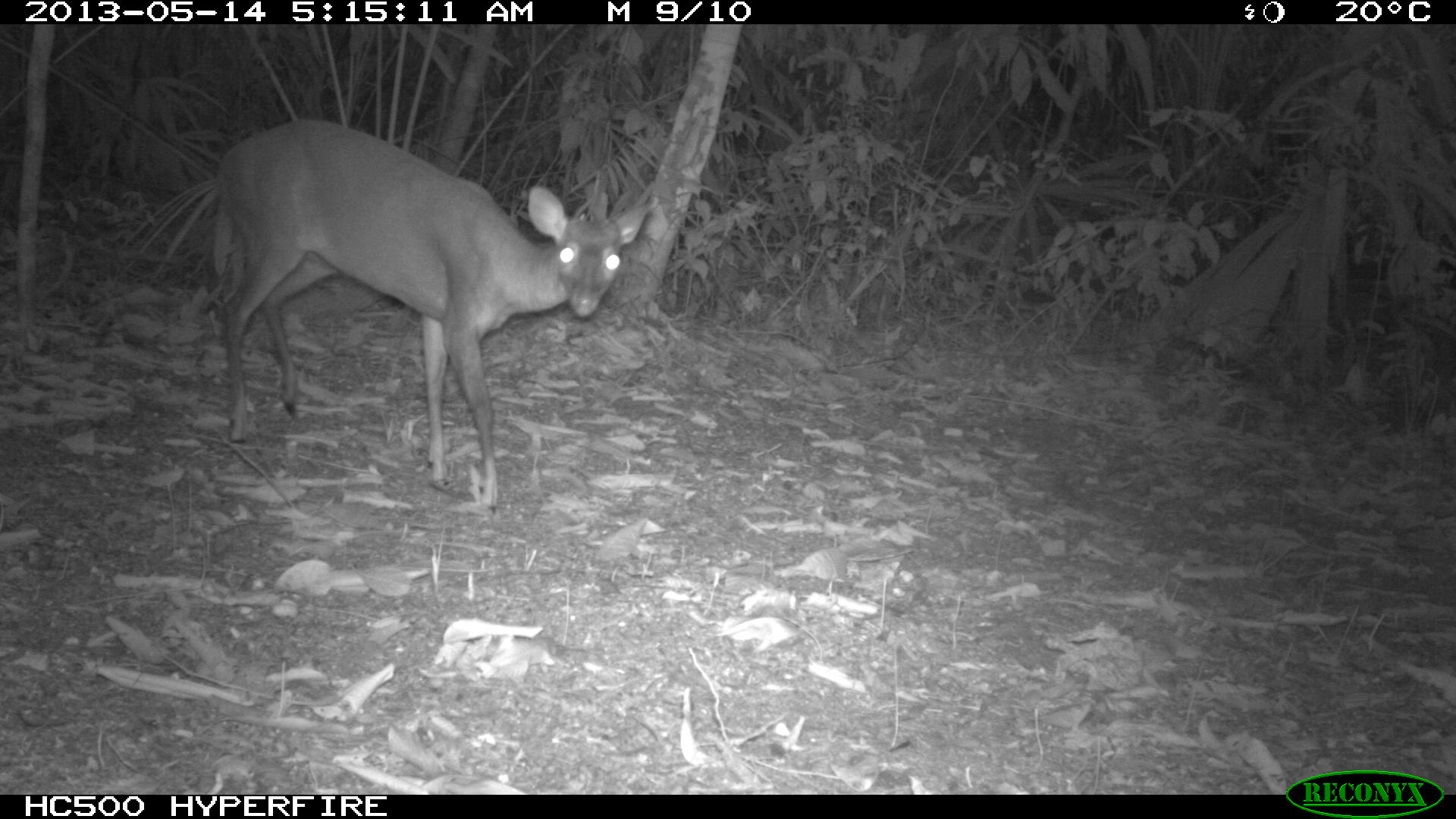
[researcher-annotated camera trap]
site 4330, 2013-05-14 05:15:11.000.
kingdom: Animalia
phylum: Chordata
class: Mammalia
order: Artiodactyla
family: Cervidae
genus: Mazama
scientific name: Mazama temama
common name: central american red brocket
Mazama temama (central american red brocket), count 1, sex female.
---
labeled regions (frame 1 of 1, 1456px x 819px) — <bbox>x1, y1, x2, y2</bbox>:
mazama temama: <bbox>213, 118, 649, 512</bbox>